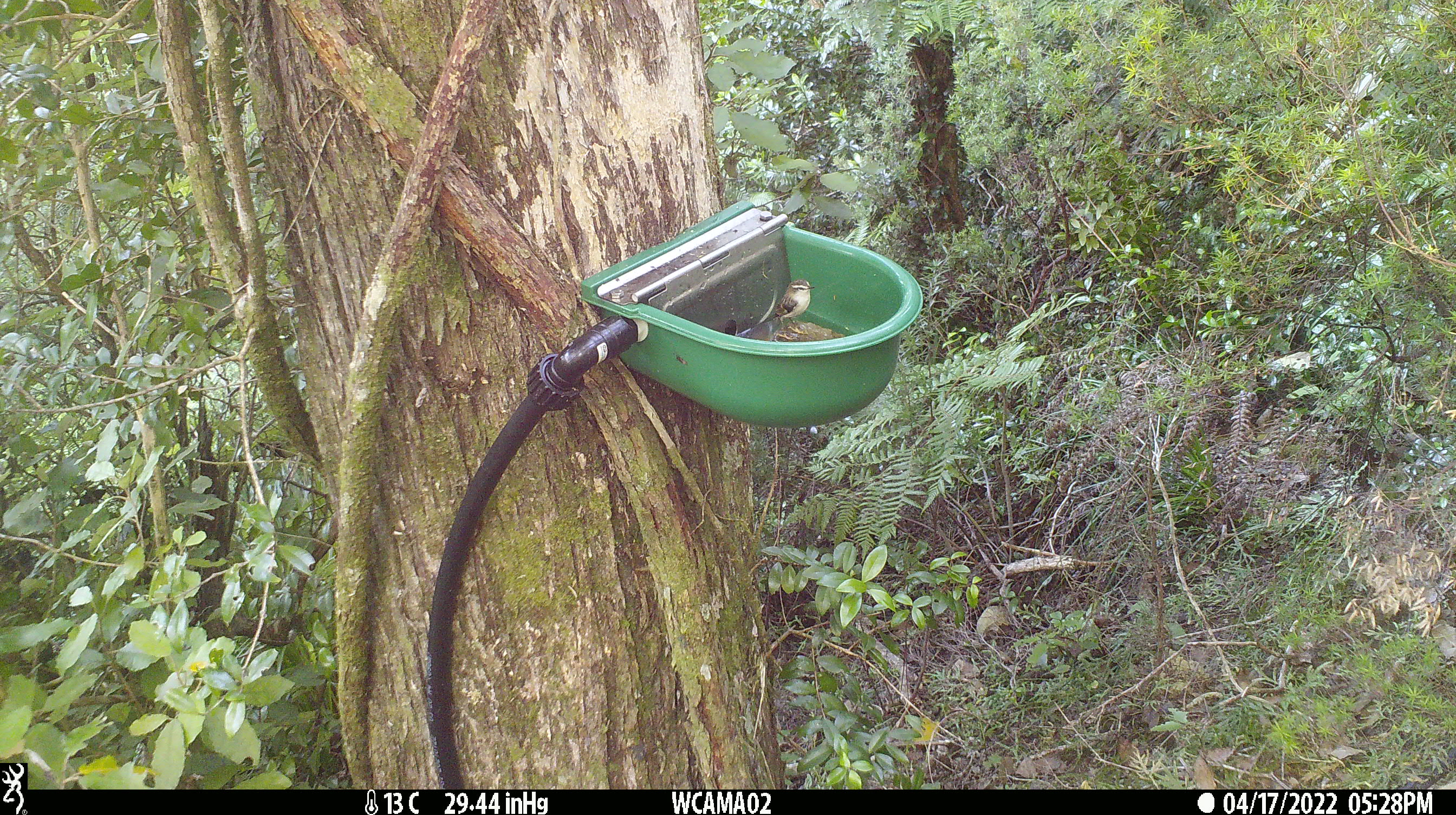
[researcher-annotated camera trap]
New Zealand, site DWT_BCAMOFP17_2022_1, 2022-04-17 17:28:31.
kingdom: Animalia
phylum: Chordata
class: Aves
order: Passeriformes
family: Acanthisittidae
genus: Acanthisitta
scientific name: Acanthisitta chloris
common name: rifleman